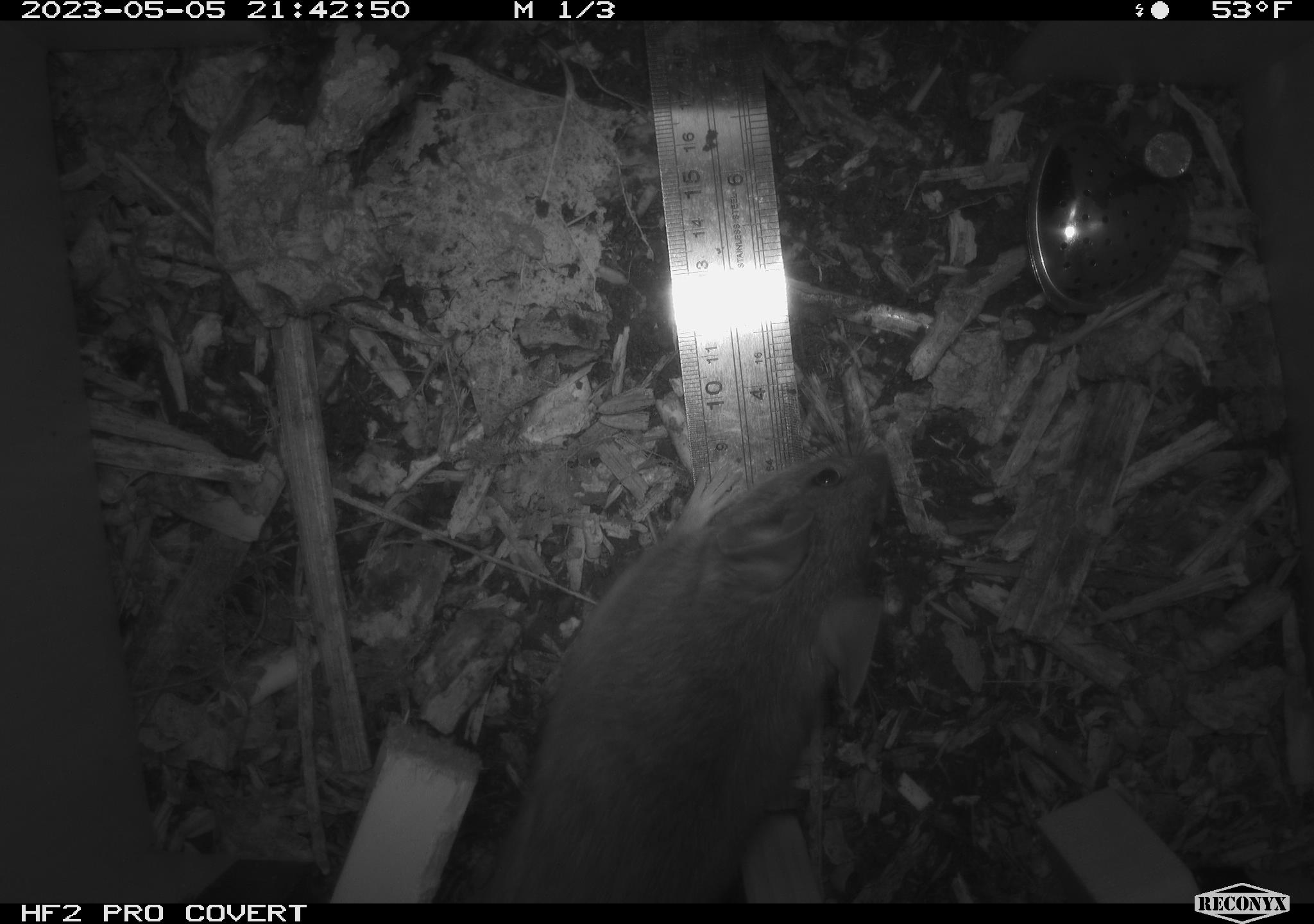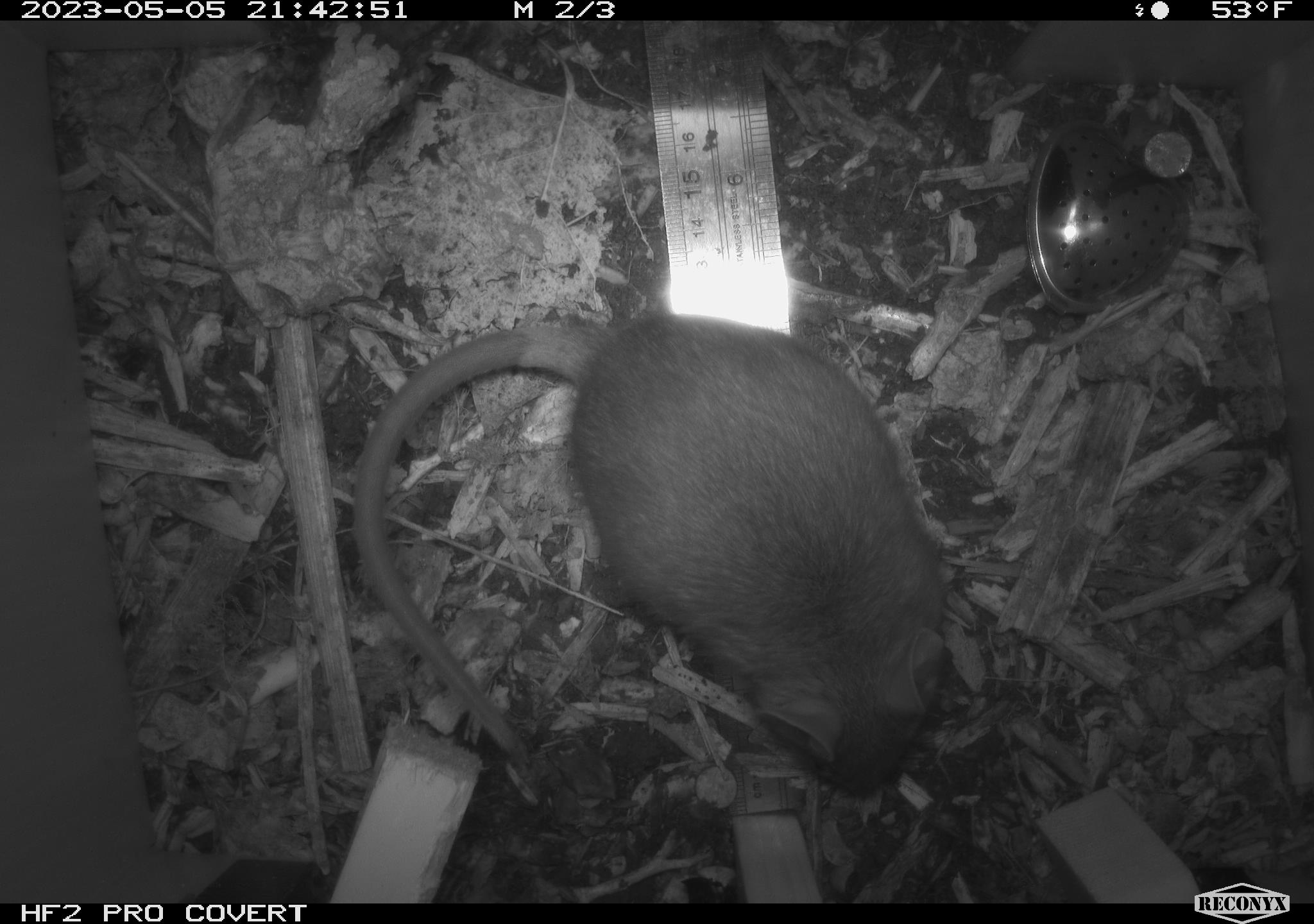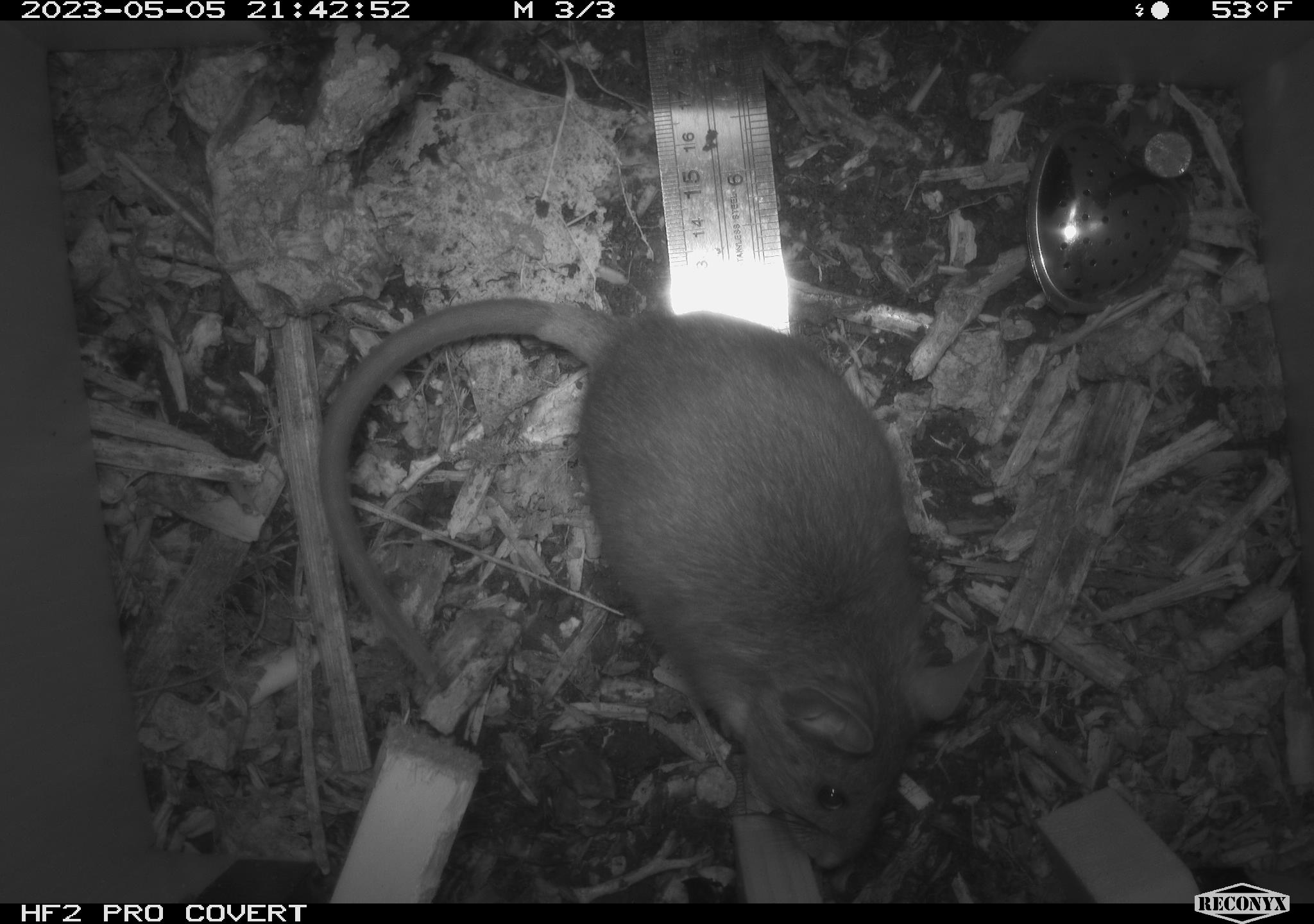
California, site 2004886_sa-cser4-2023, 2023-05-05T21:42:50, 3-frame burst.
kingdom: Animalia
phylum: Chordata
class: Mammalia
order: Rodentia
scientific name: Rodentia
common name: mouse species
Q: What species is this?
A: Mouse species (Rodentia).